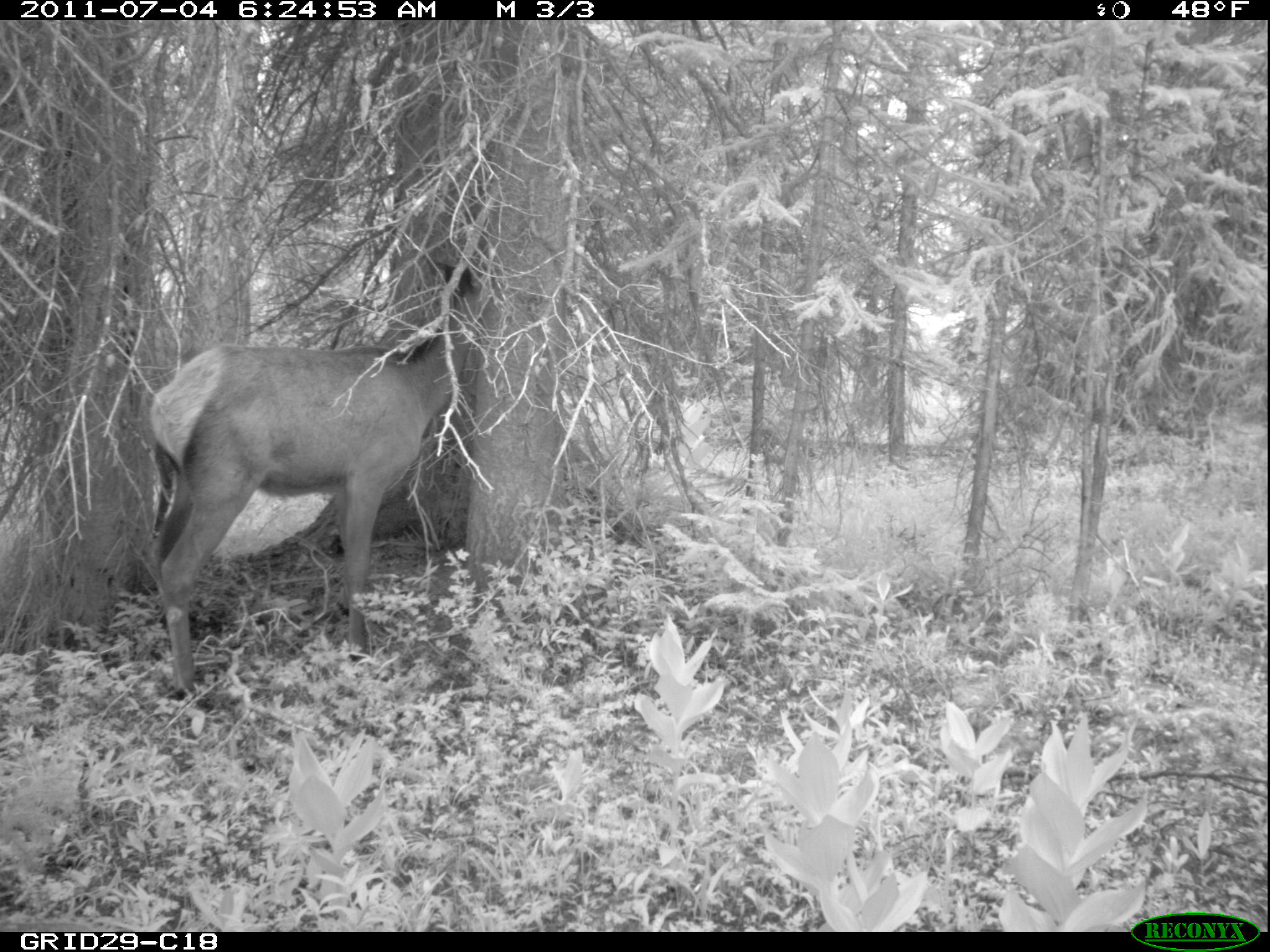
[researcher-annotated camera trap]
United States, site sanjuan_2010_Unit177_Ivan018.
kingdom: Animalia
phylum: Chordata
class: Mammalia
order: Artiodactyla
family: Cervidae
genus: Cervus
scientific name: Cervus elaphus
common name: red deer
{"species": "Cervus elaphus (red deer)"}